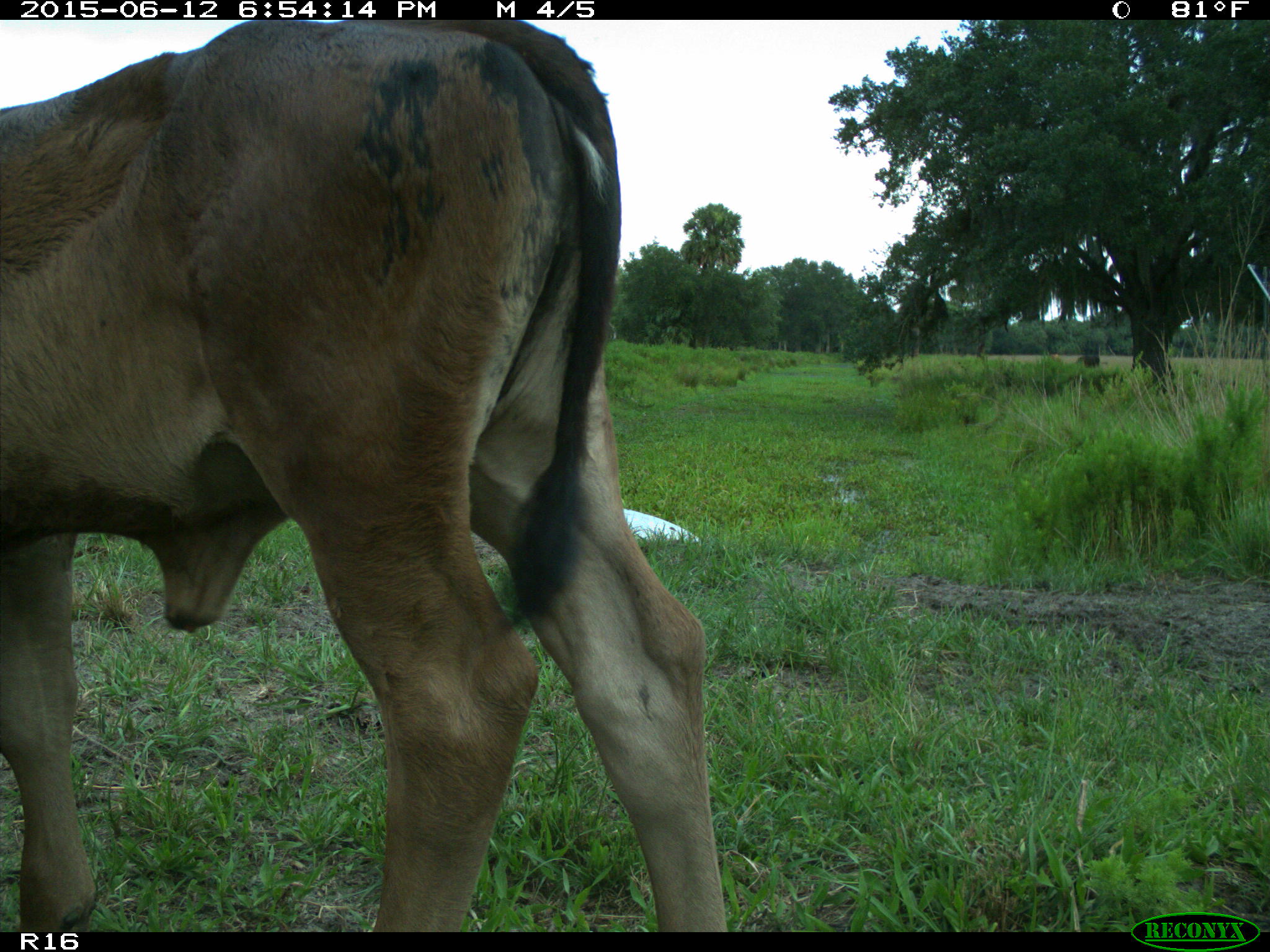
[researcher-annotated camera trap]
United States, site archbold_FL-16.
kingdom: Animalia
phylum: Chordata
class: Mammalia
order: Artiodactyla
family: Bovidae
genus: Bos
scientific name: Bos taurus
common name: domestic cow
Bos taurus (domestic cow).